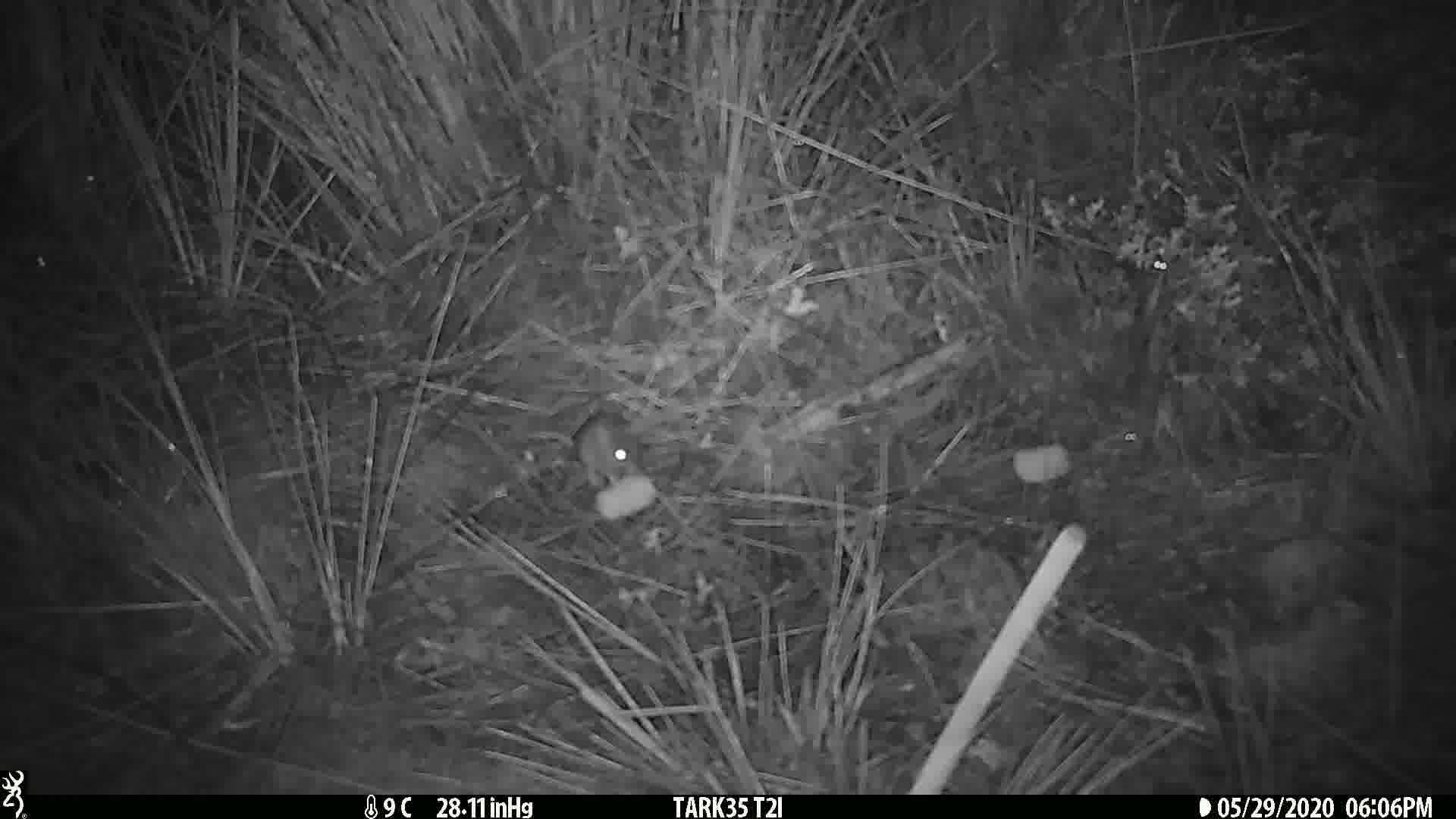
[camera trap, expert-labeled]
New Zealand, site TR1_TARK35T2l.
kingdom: Animalia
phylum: Chordata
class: Mammalia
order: Rodentia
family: Muridae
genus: Mus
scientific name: Mus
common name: mouse